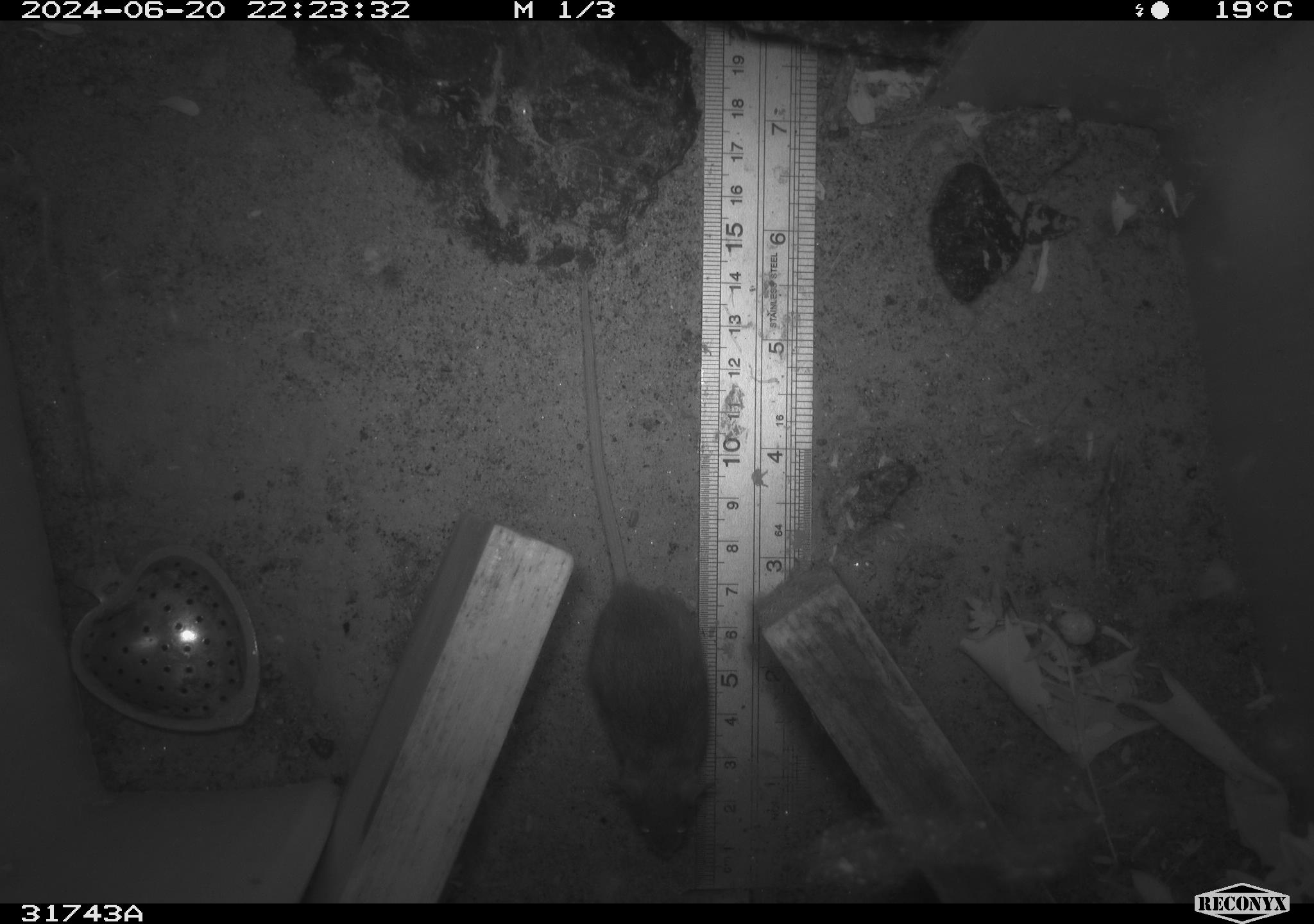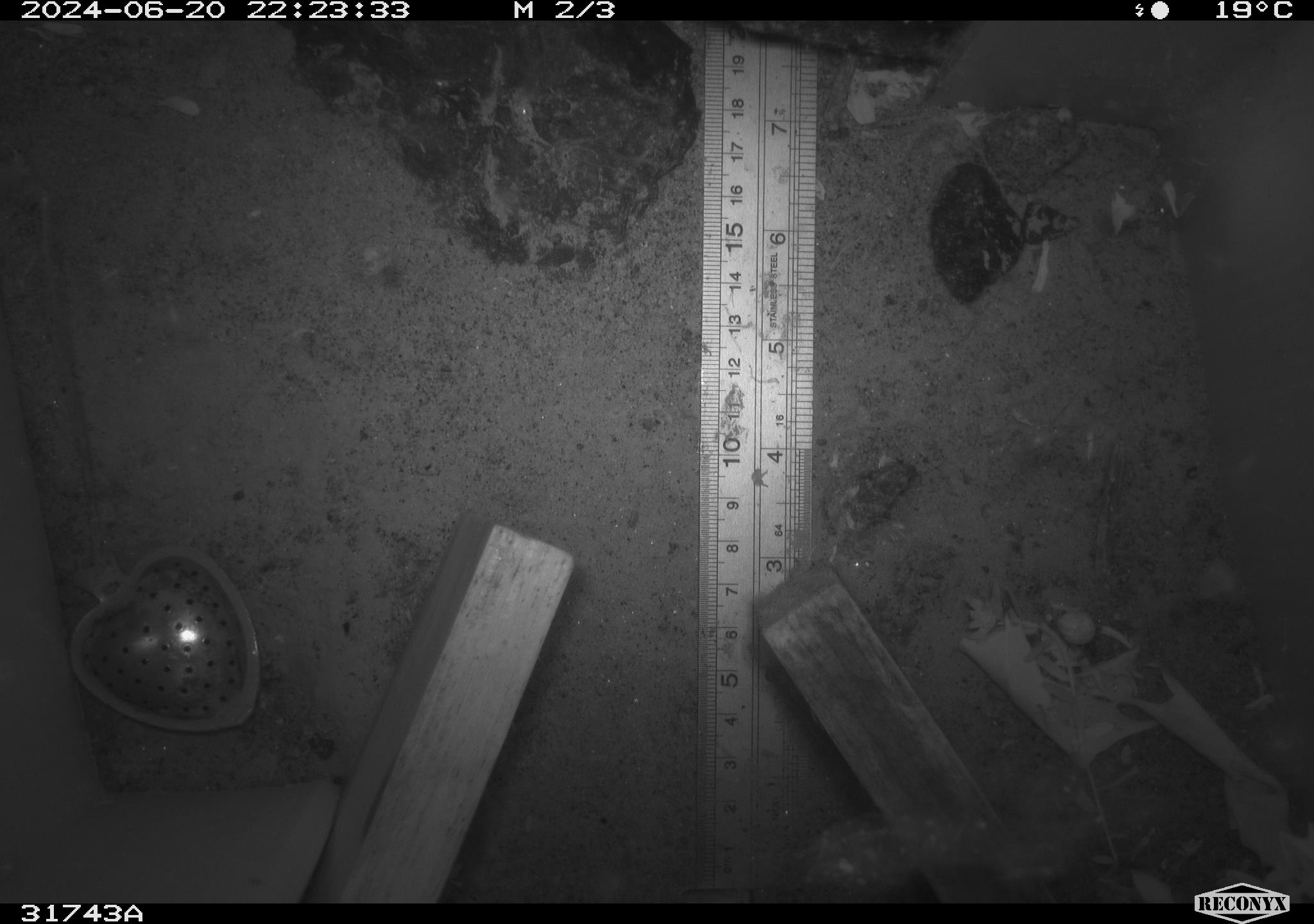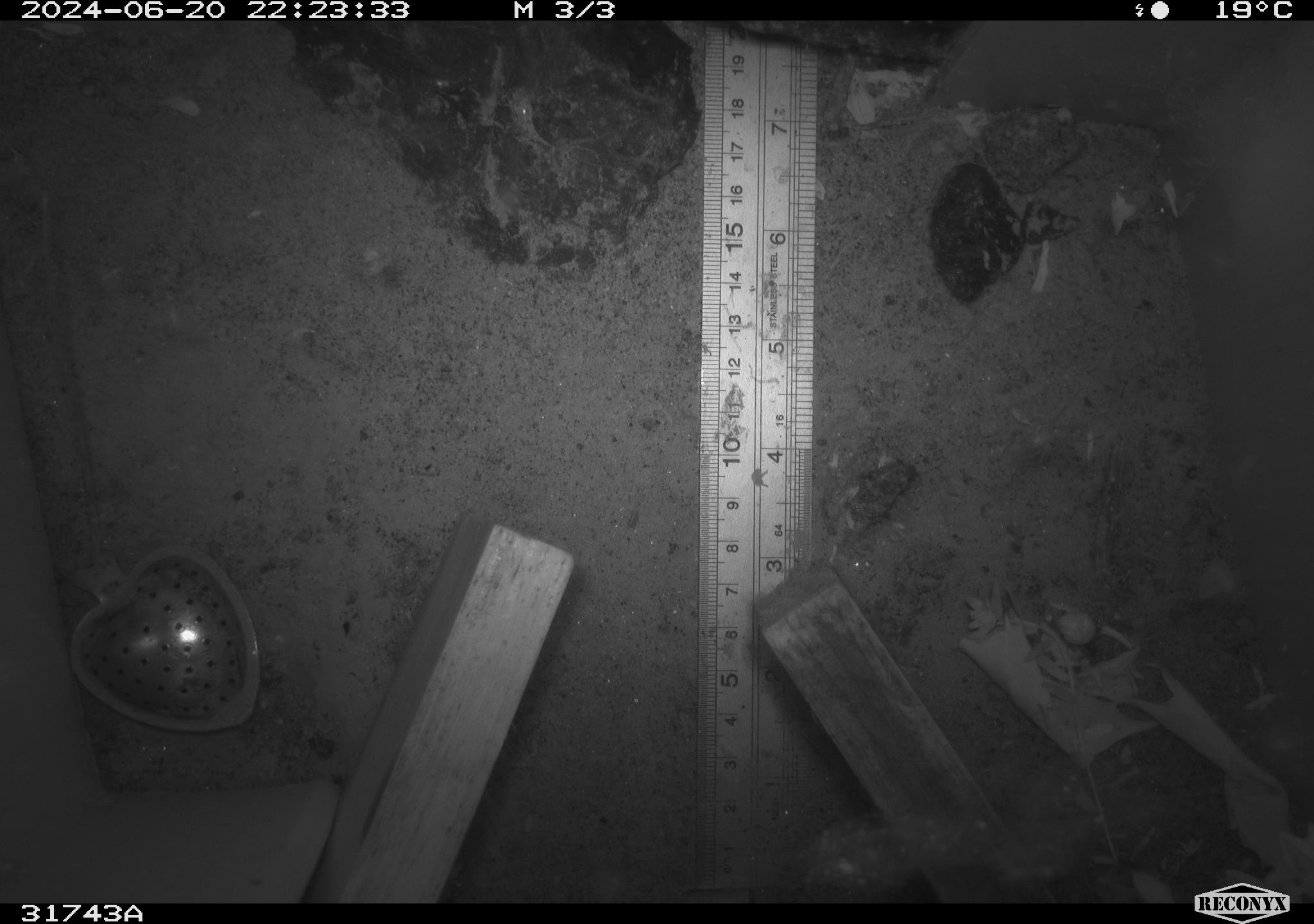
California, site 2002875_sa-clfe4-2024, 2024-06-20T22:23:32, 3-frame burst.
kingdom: Animalia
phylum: Chordata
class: Mammalia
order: Rodentia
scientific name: Rodentia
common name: mouse species